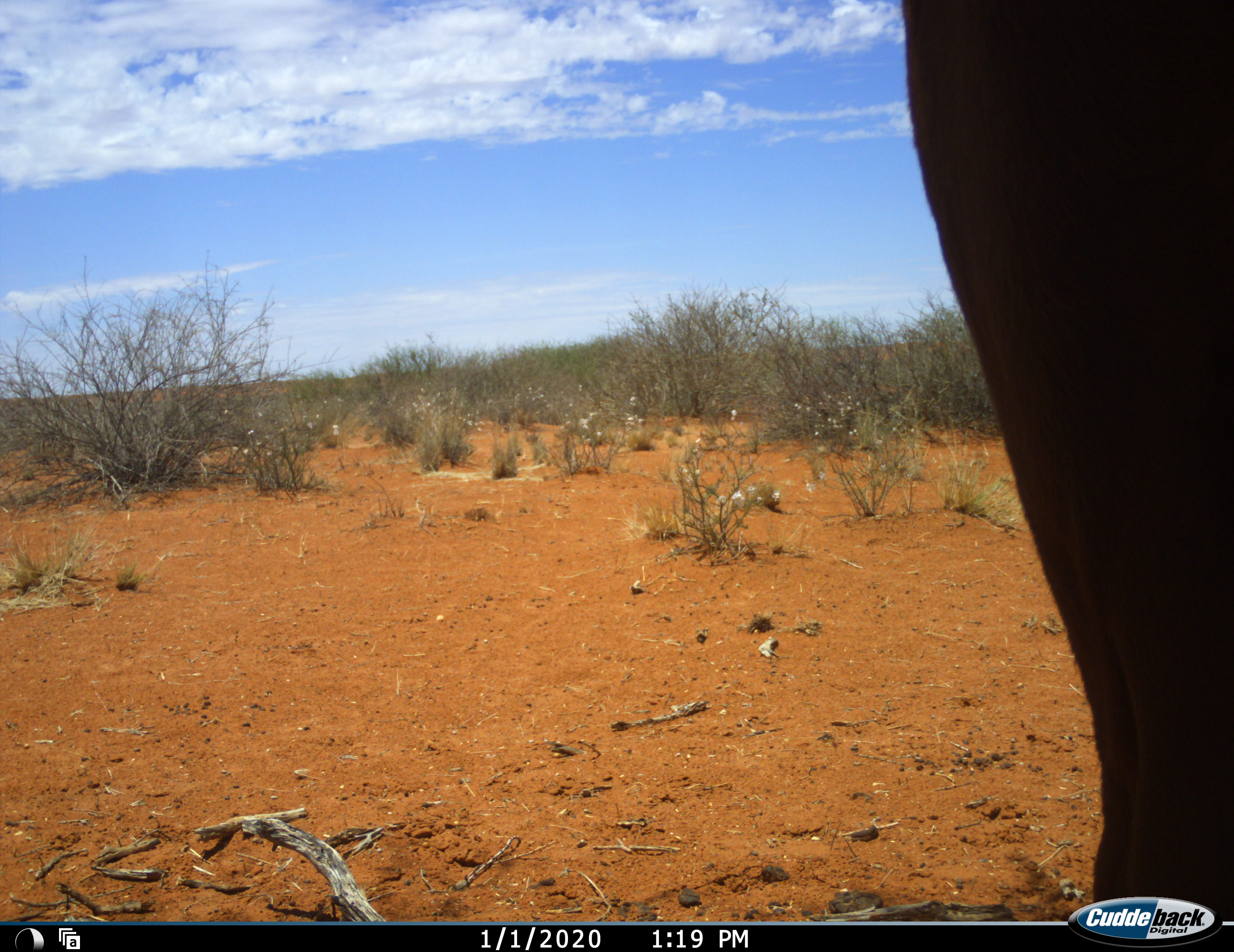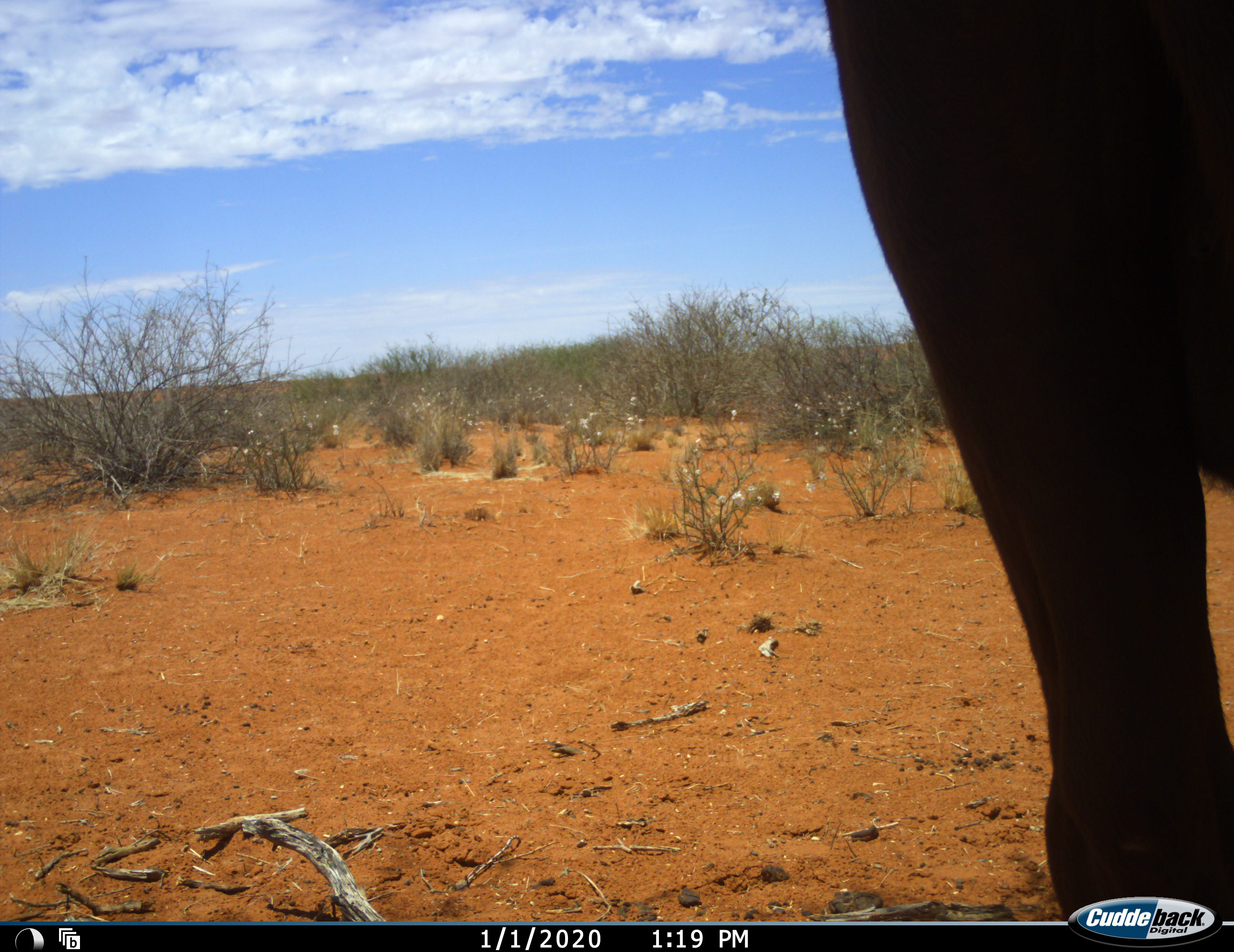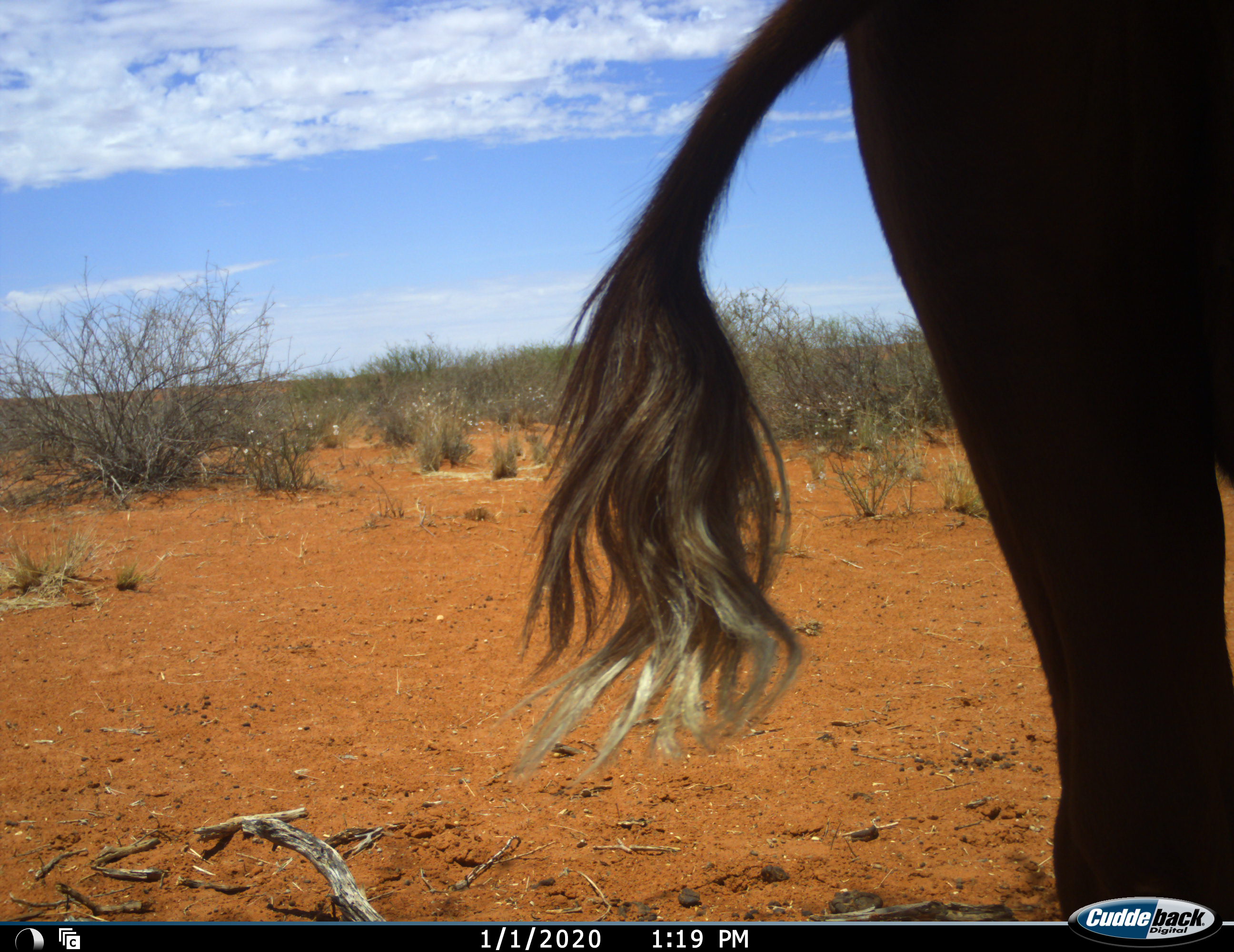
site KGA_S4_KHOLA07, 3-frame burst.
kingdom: Animalia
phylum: Chordata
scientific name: Vertebrata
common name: domestic animal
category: domesticanimal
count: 1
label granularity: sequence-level